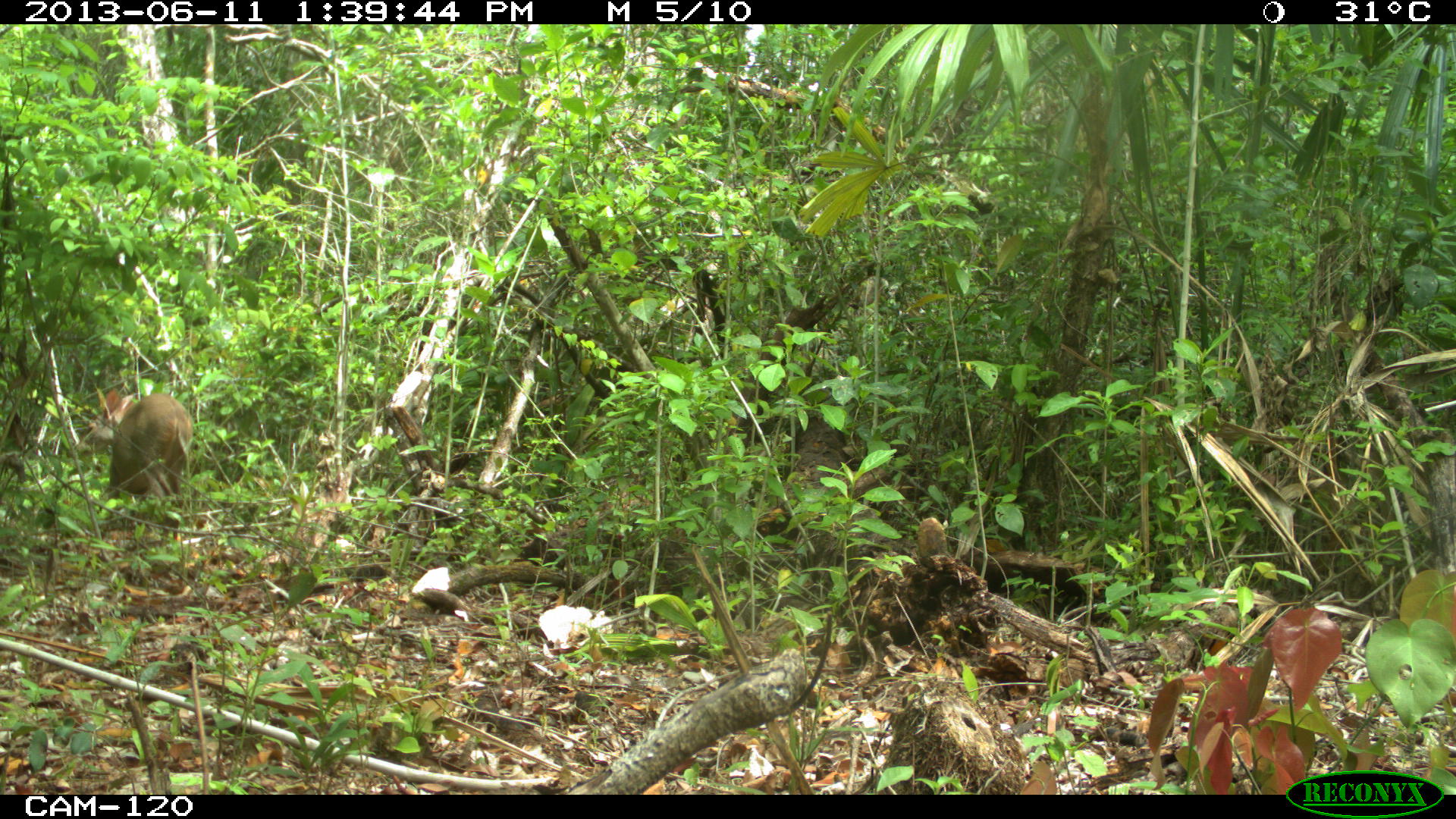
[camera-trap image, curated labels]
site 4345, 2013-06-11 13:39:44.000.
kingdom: Animalia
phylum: Chordata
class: Mammalia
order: Artiodactyla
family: Cervidae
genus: Odocoileus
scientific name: Odocoileus pandora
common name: yucatán brown brocket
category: mazama pandora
Mazama pandora (yucatán brown brocket) (Odocoileus pandora), count 1, sex female.